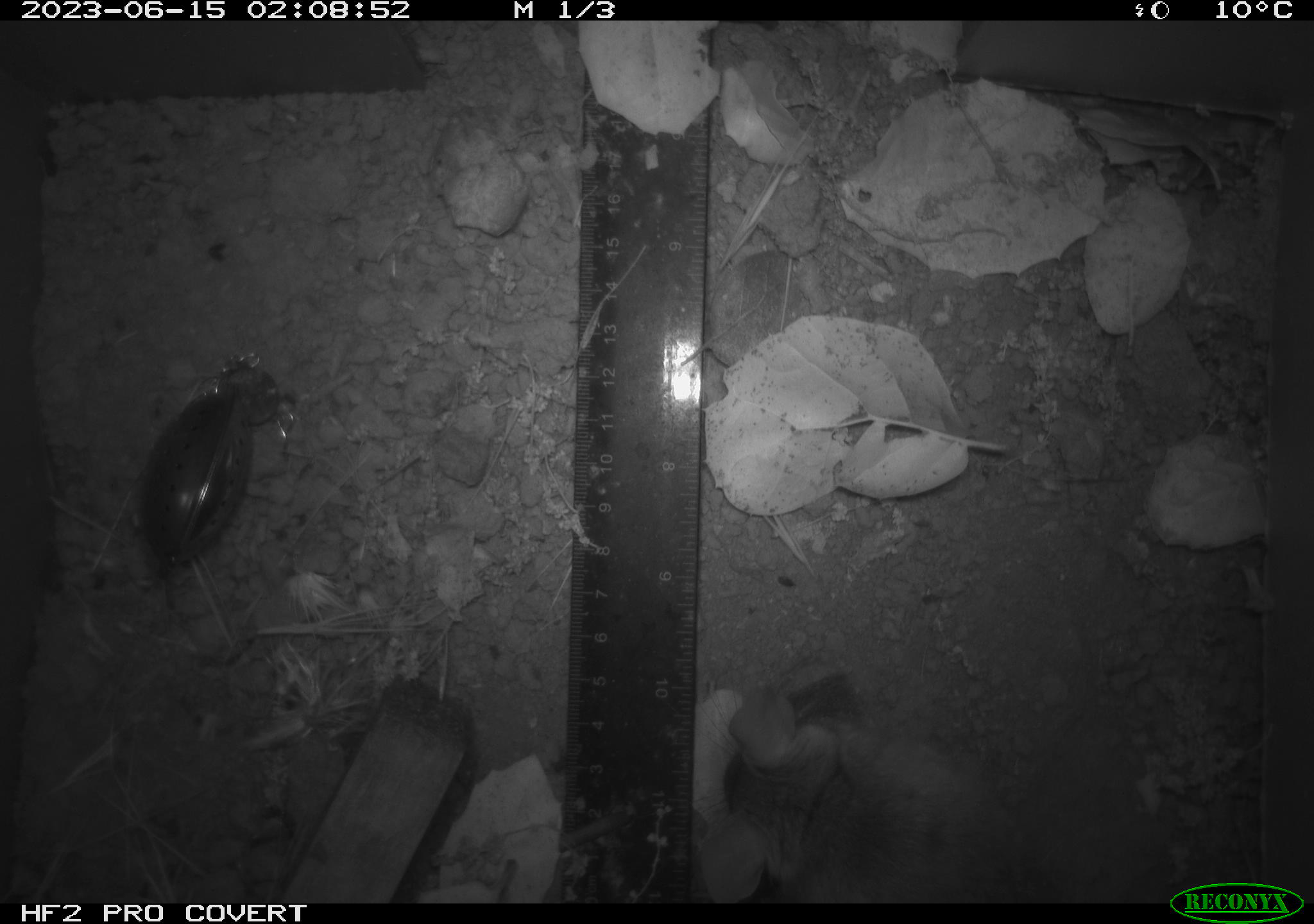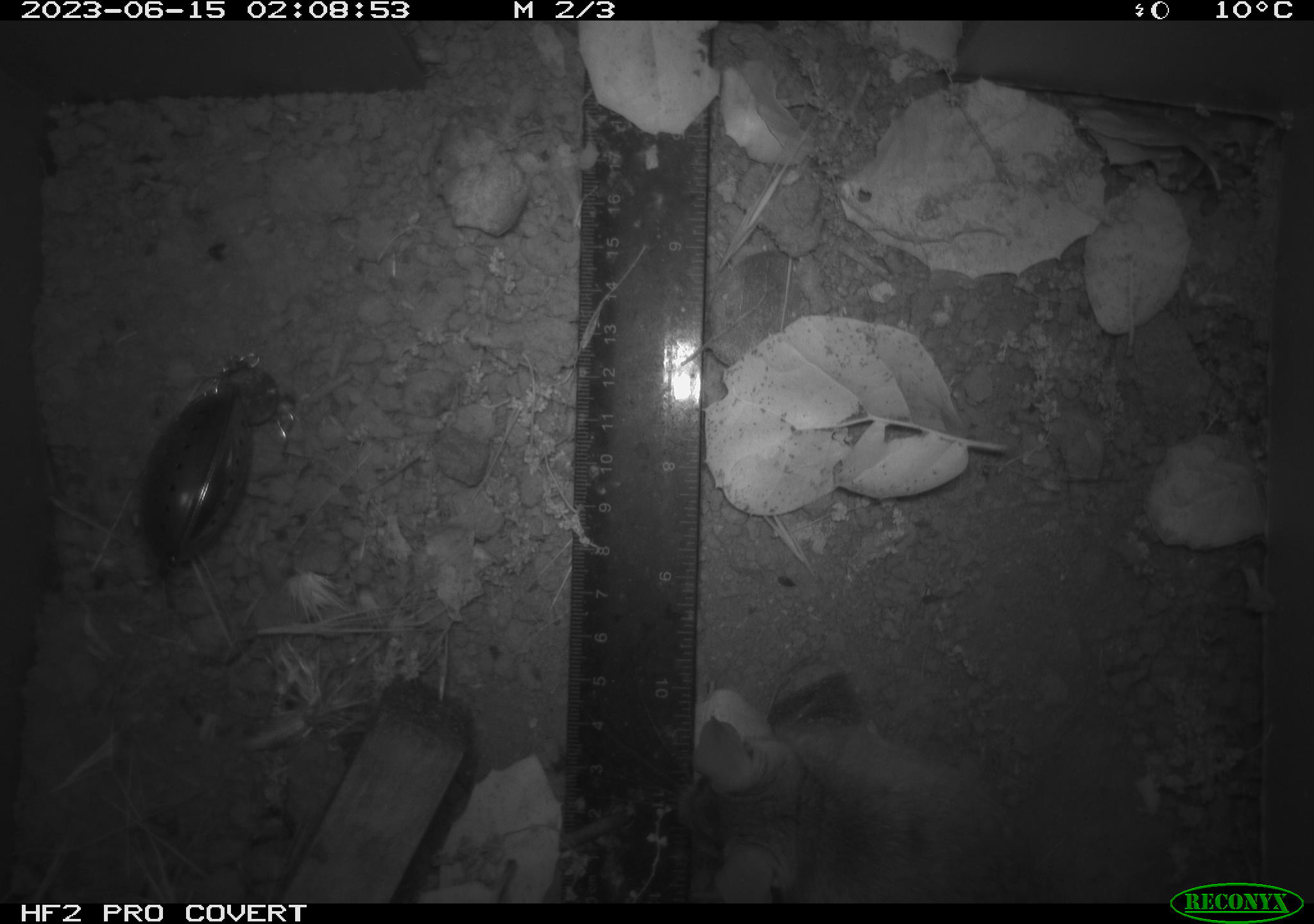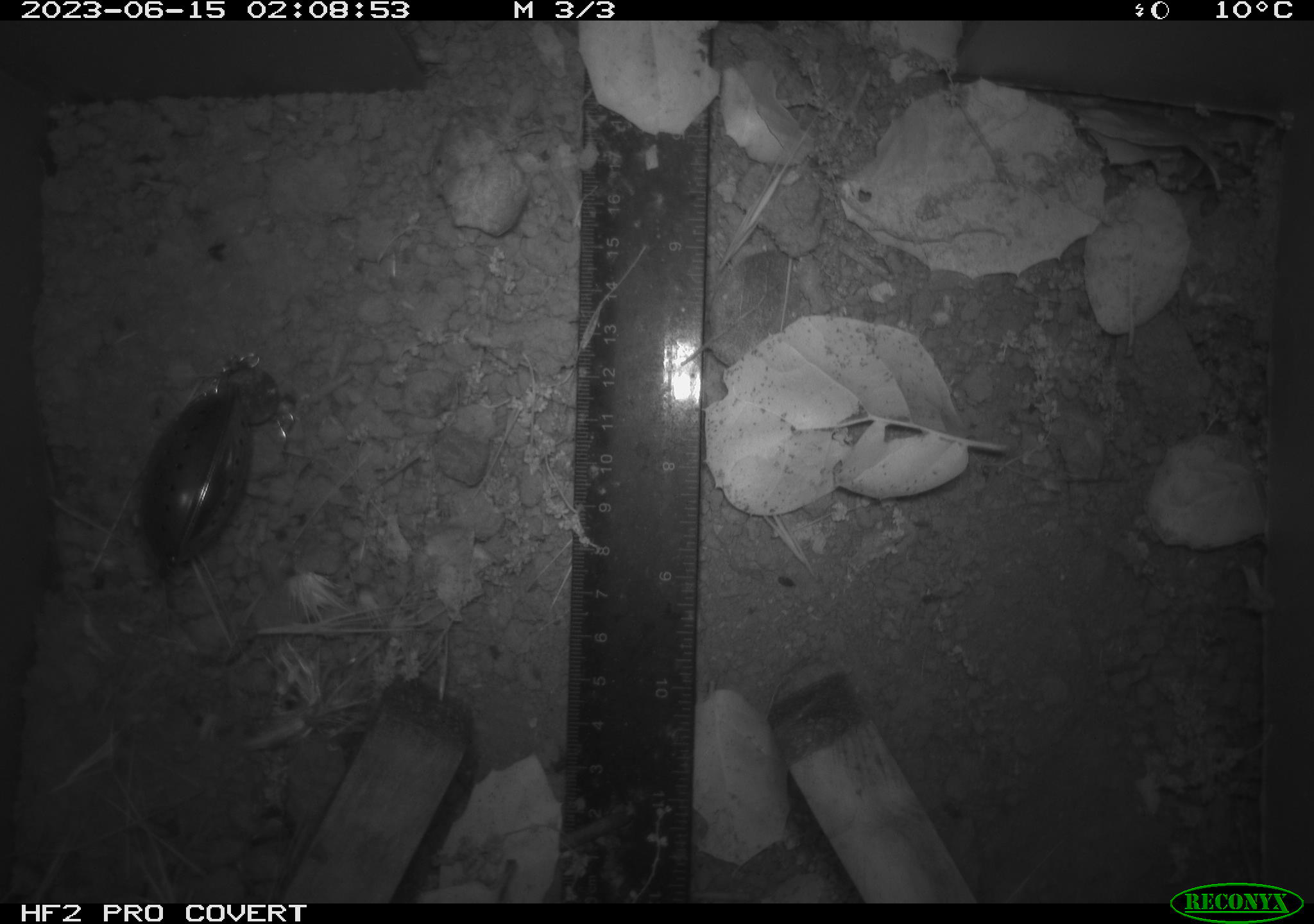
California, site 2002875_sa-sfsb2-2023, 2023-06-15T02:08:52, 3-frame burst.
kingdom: Animalia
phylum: Chordata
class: Mammalia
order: Rodentia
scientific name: Rodentia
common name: mouse species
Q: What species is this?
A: Mouse species (Rodentia).